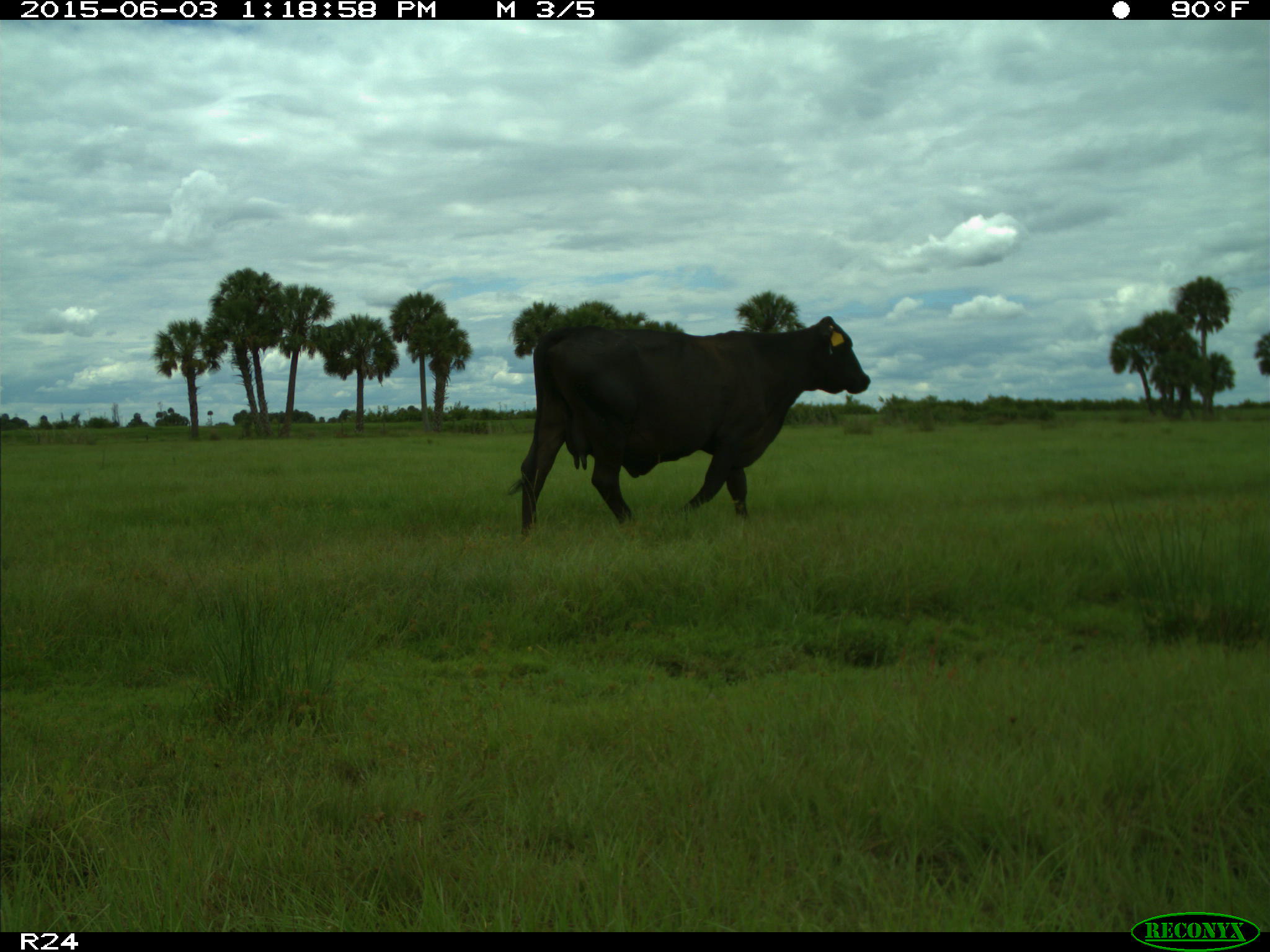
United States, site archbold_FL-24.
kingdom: Animalia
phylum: Chordata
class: Mammalia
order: Artiodactyla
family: Bovidae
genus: Bos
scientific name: Bos taurus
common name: domestic cow